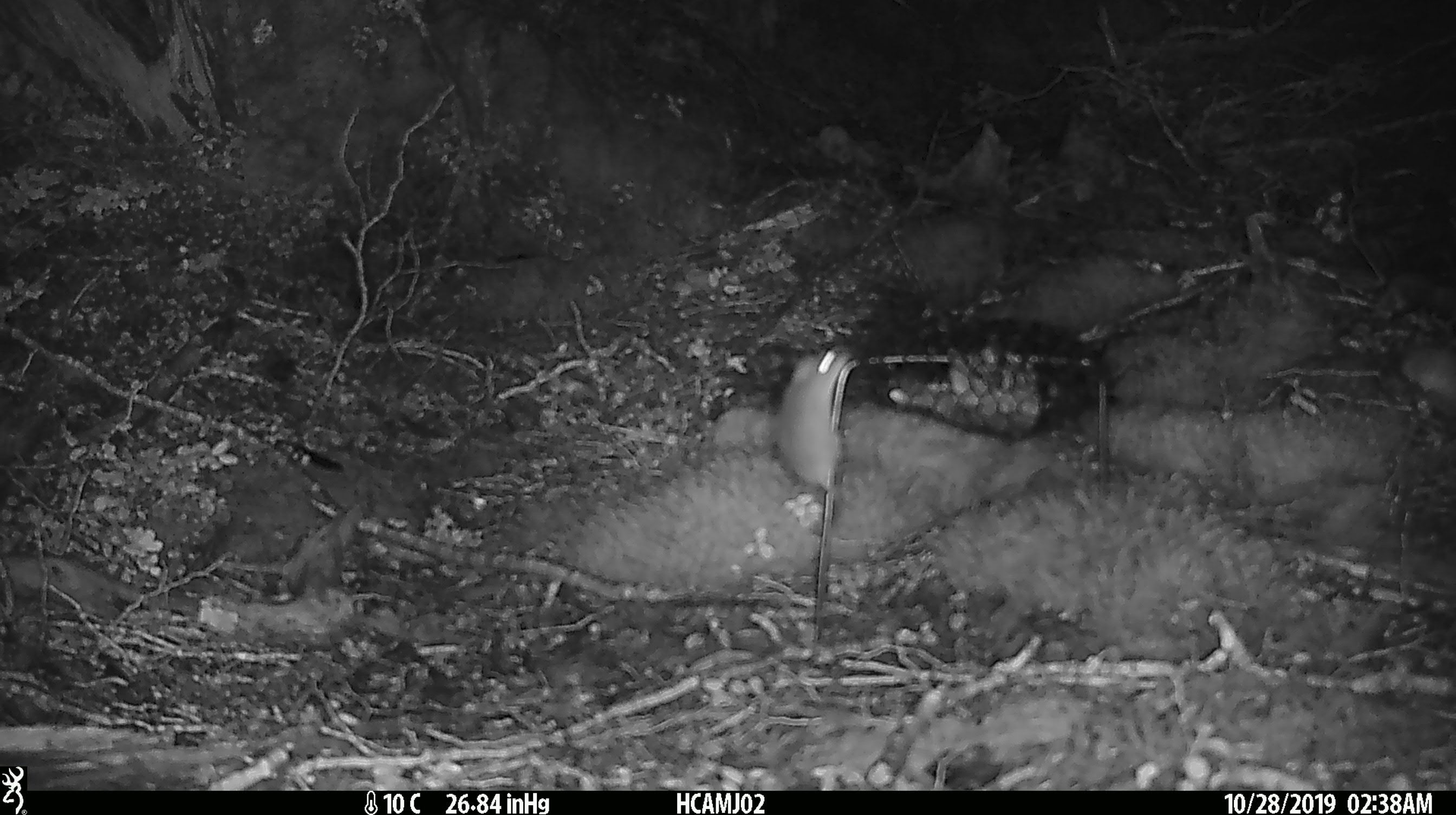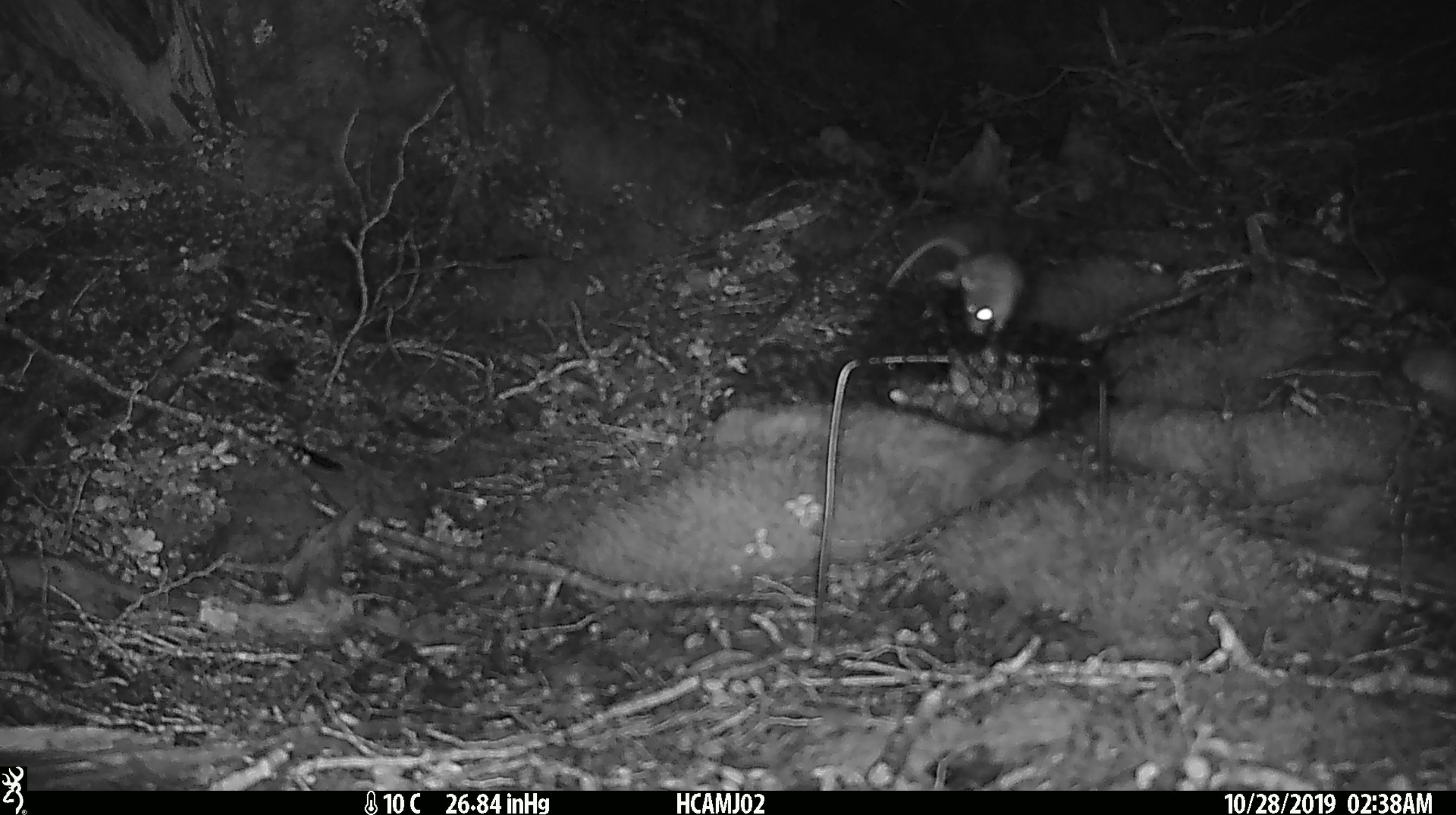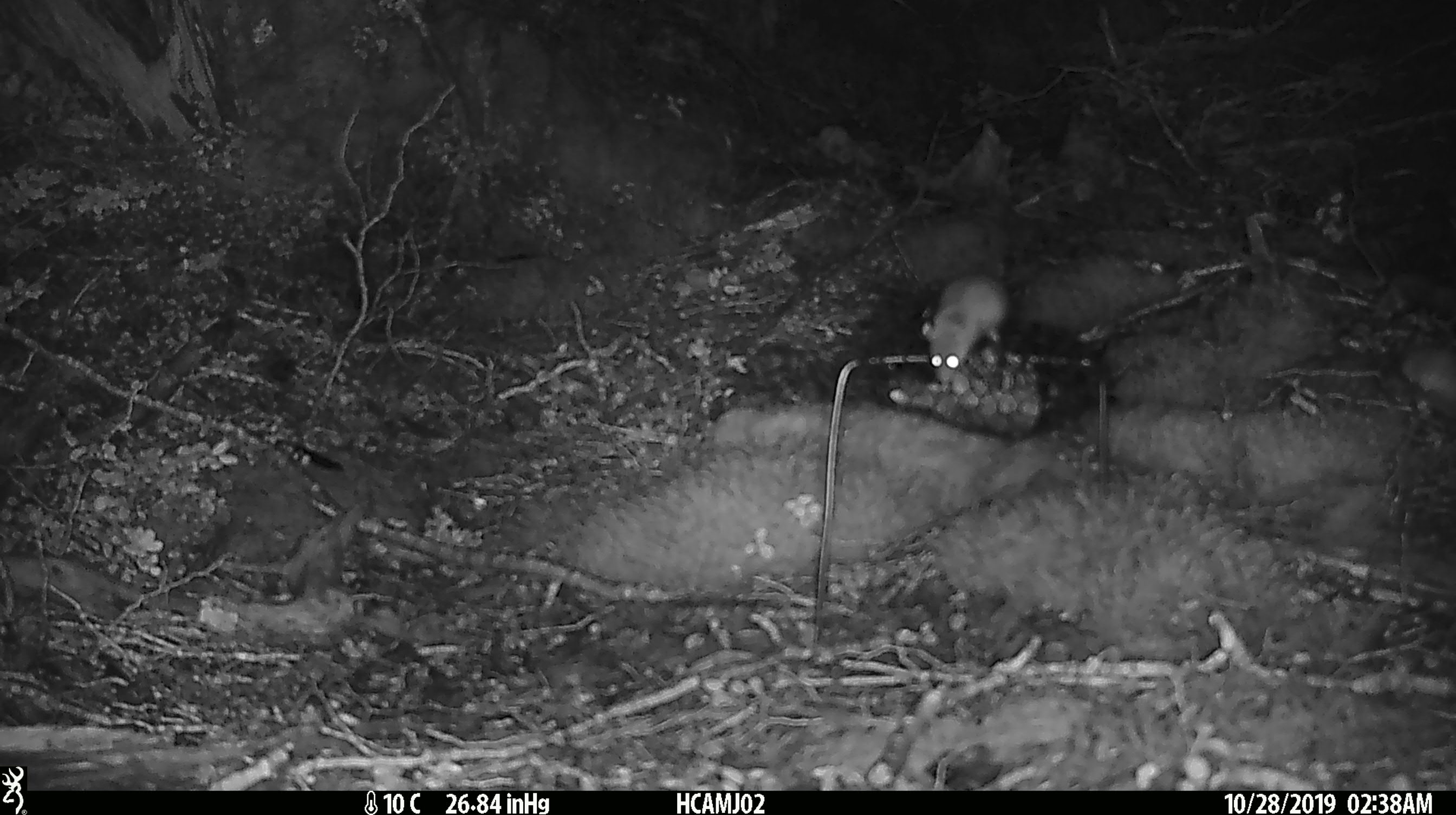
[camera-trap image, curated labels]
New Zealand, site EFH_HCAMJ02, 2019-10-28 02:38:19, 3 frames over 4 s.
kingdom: Animalia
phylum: Chordata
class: Mammalia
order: Rodentia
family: Muridae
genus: Mus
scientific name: Mus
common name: mouse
Mouse (Mus).